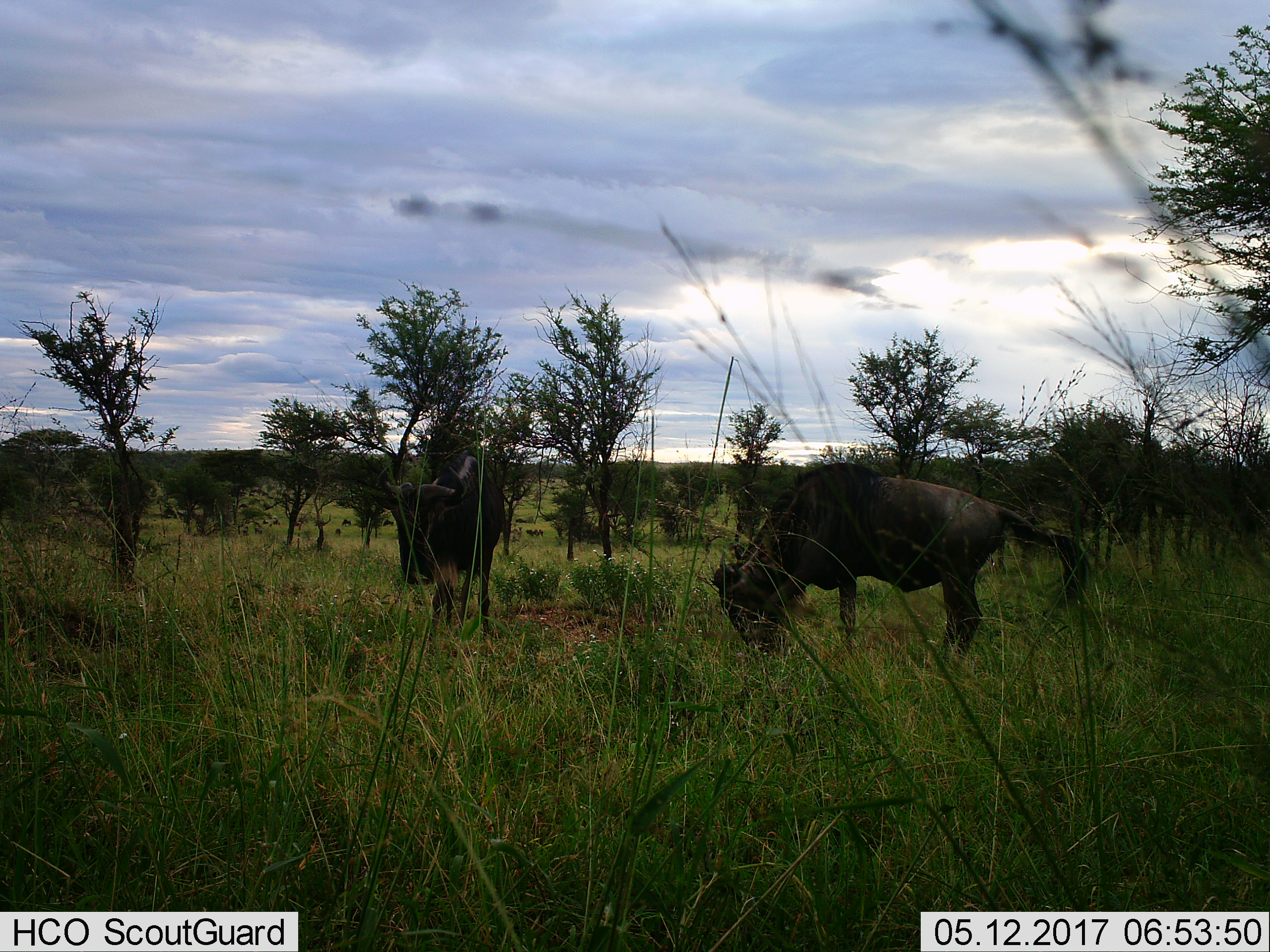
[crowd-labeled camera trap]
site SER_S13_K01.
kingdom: Animalia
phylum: Chordata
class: Mammalia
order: Artiodactyla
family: Bovidae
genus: Connochaetes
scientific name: Connochaetes taurinus taurinus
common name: blue wildebeest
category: wildebeestblue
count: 2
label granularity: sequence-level